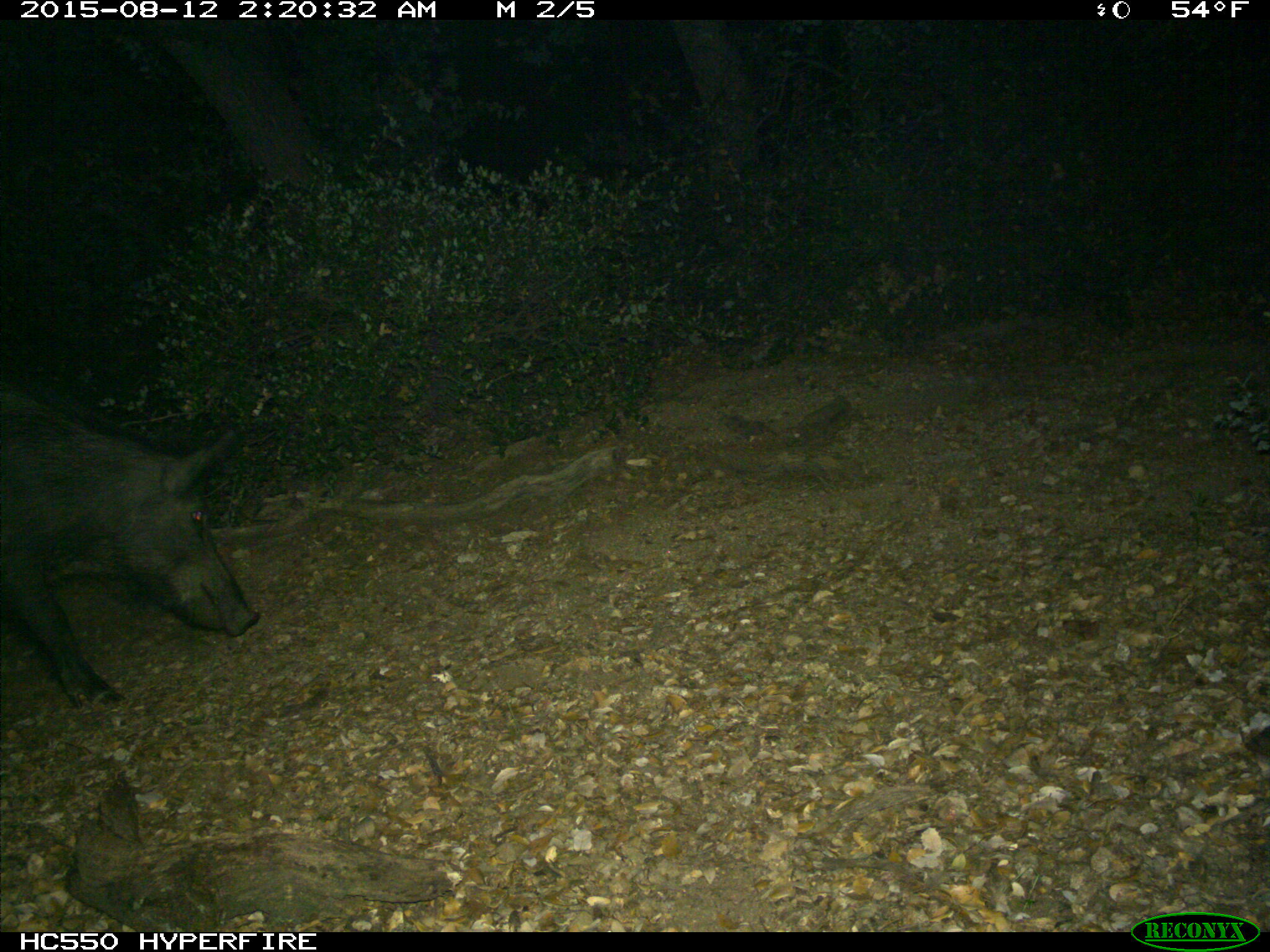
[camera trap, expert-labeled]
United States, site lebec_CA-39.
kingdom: Animalia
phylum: Chordata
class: Mammalia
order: Artiodactyla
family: Suidae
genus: Sus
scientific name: Sus scrofa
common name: wild boar